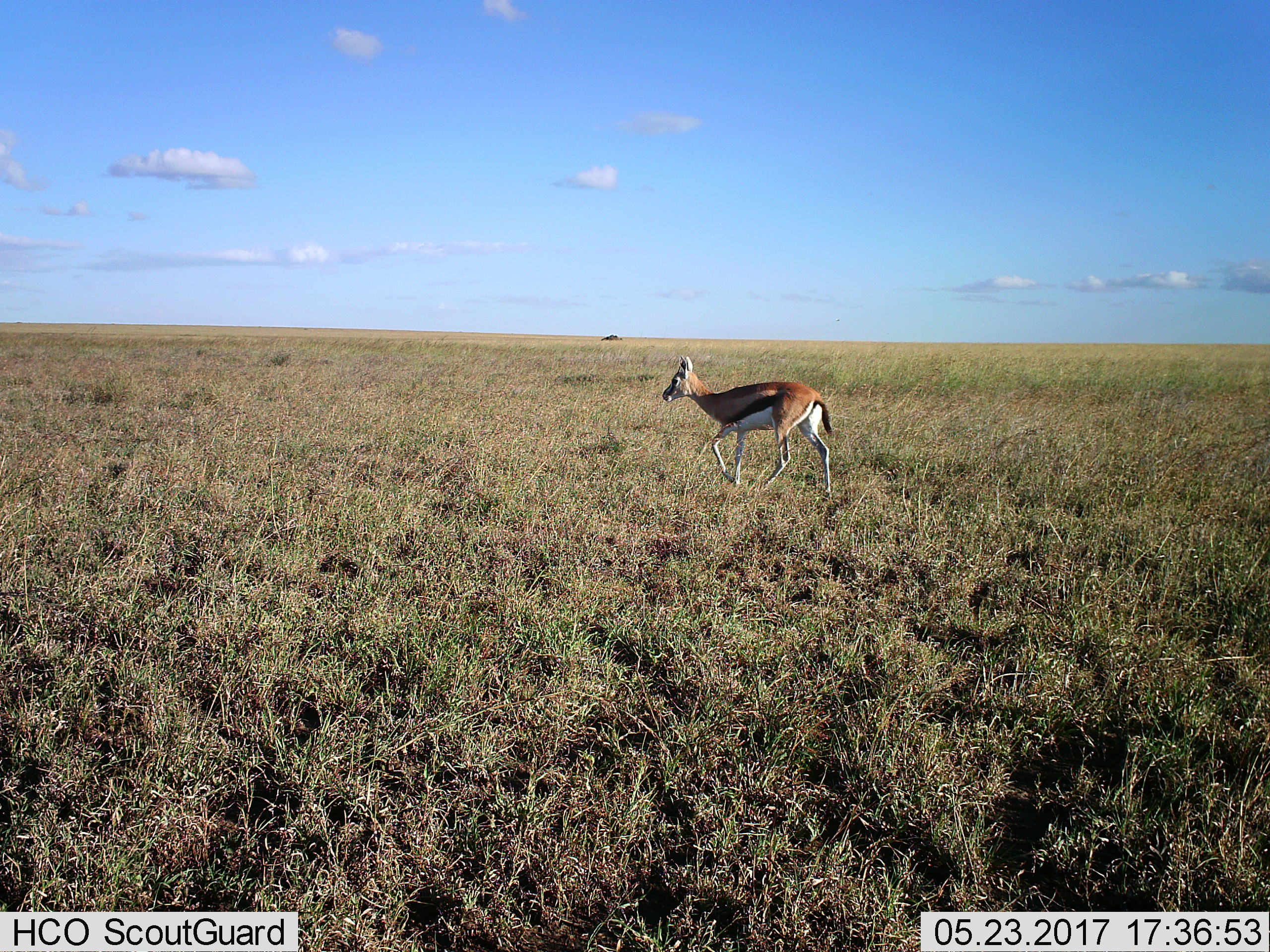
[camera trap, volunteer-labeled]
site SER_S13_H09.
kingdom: Animalia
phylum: Chordata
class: Mammalia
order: Artiodactyla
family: Bovidae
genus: Eudorcas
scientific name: Eudorcas thomsonii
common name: thomson's gazelle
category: gazellethomsons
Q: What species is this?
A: Gazellethomsons (thomson's gazelle) (Eudorcas thomsonii).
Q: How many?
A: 1.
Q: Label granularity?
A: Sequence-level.